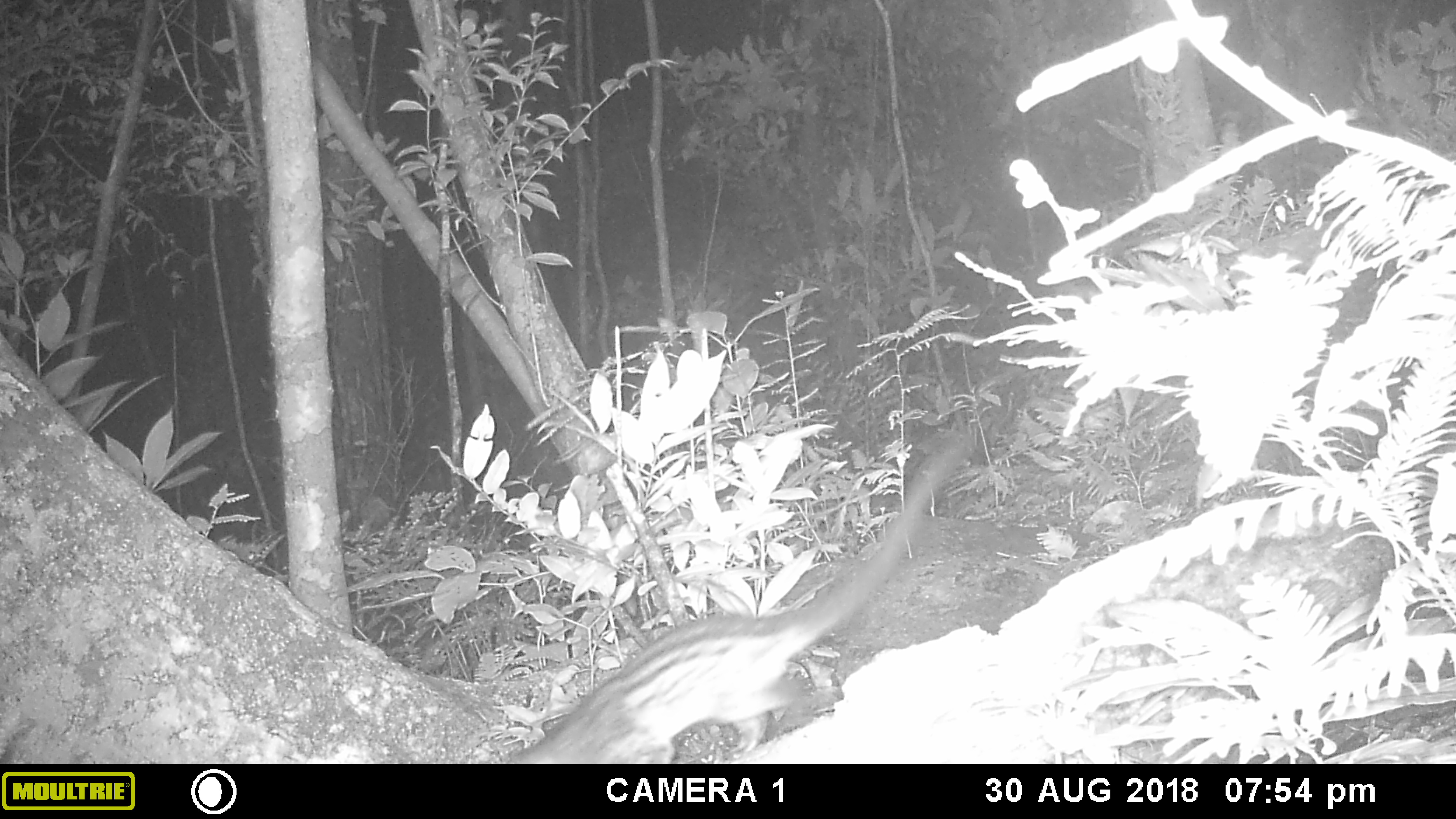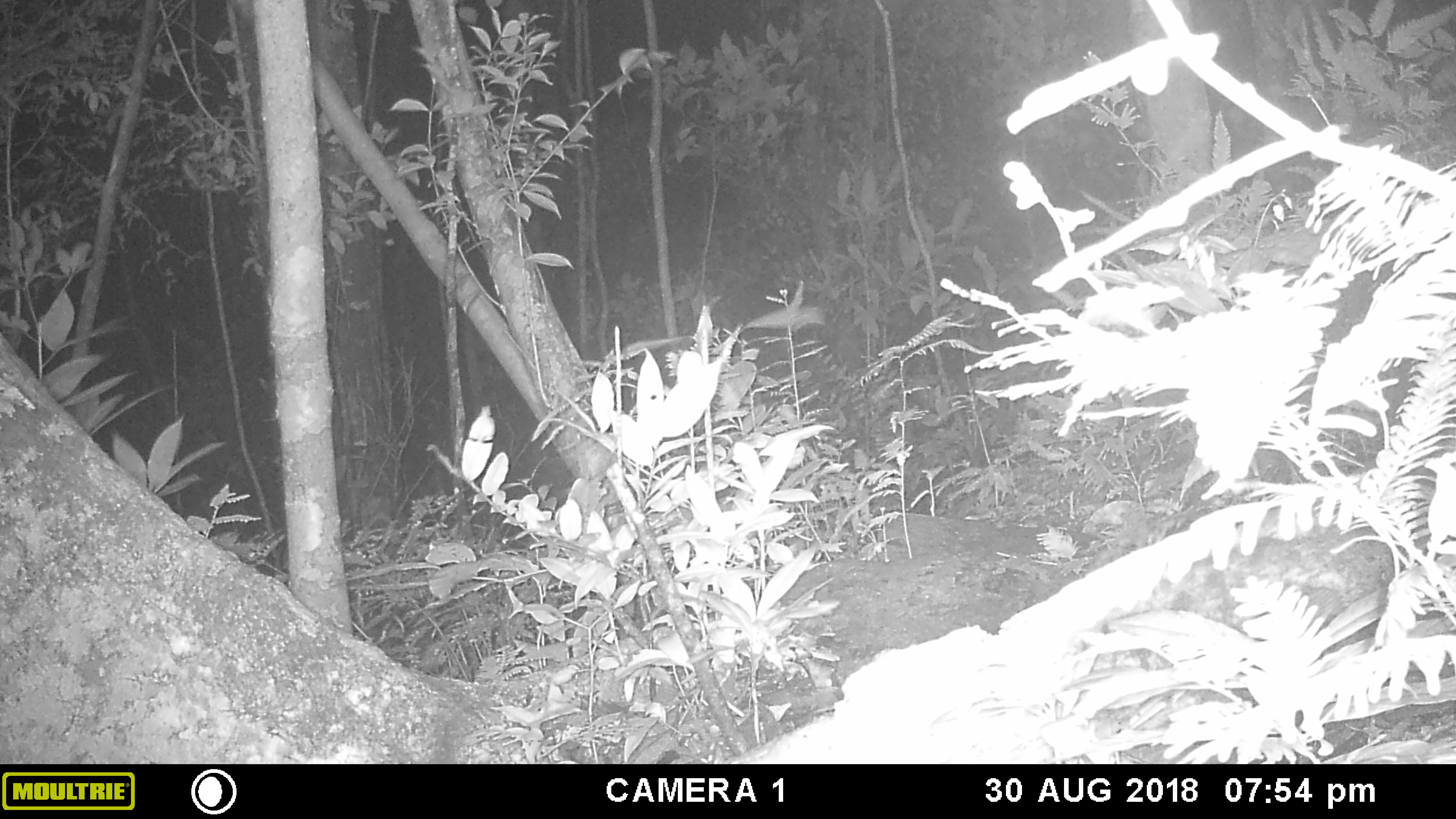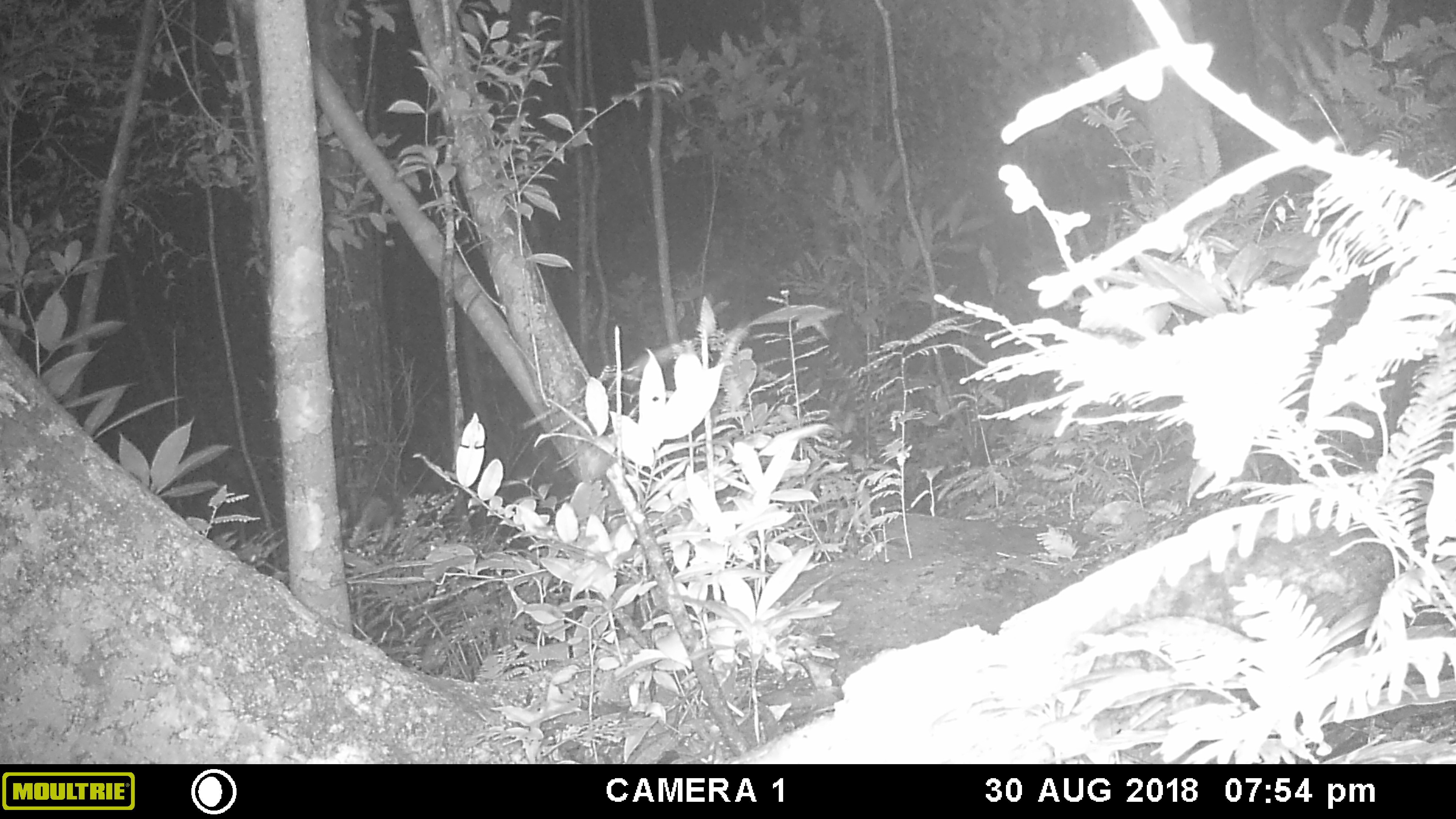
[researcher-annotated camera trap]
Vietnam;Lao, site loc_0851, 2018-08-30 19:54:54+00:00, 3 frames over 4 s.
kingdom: Animalia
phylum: Chordata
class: Mammalia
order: Carnivora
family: Viverridae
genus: Paradoxurus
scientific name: Paradoxurus hermaphroditus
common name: common palm civet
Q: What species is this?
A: Common palm civet (Paradoxurus hermaphroditus).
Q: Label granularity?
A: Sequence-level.